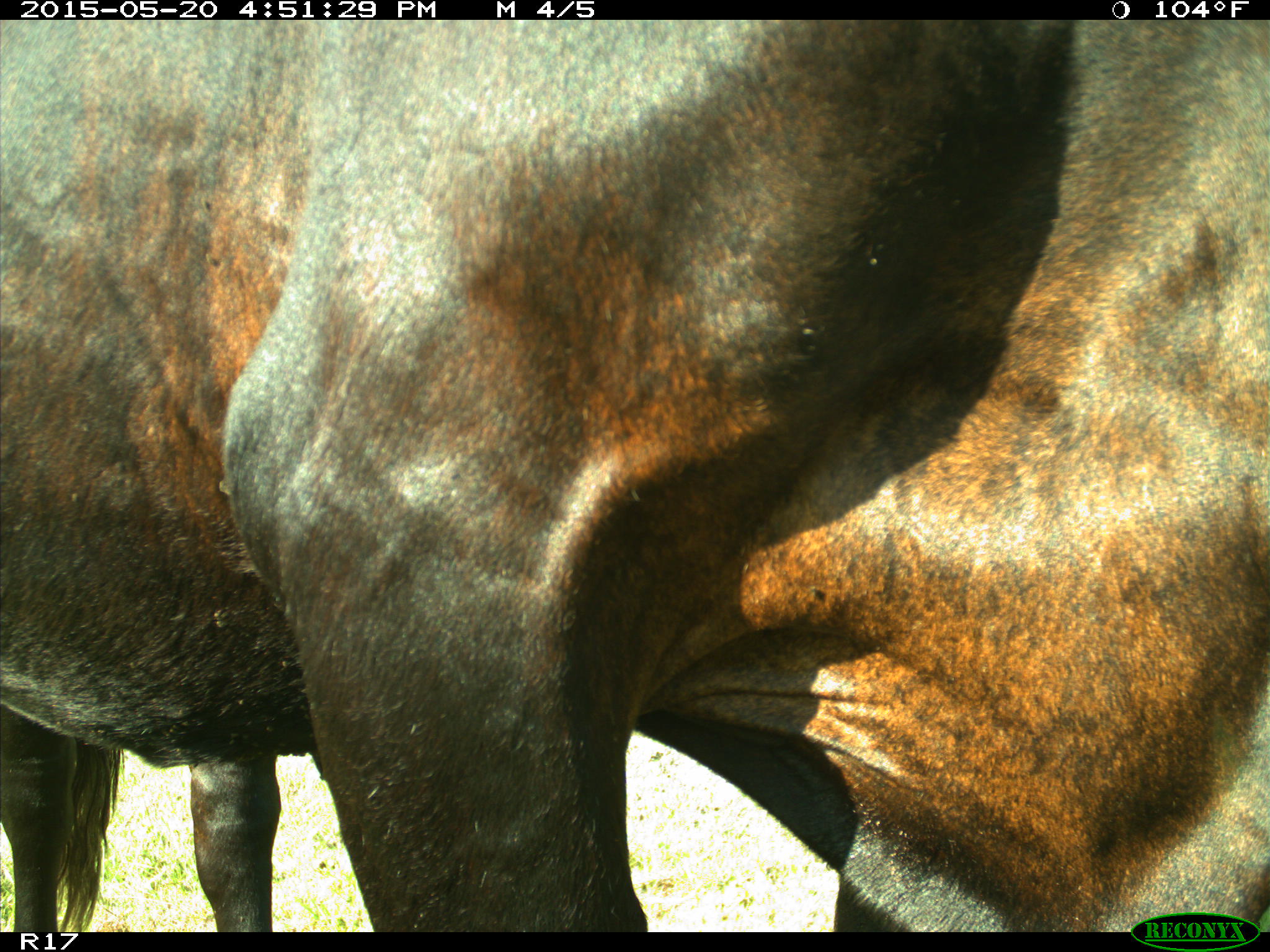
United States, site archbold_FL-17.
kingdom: Animalia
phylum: Chordata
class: Mammalia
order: Artiodactyla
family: Bovidae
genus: Bos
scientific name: Bos taurus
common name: domestic cow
Bos taurus (domestic cow).